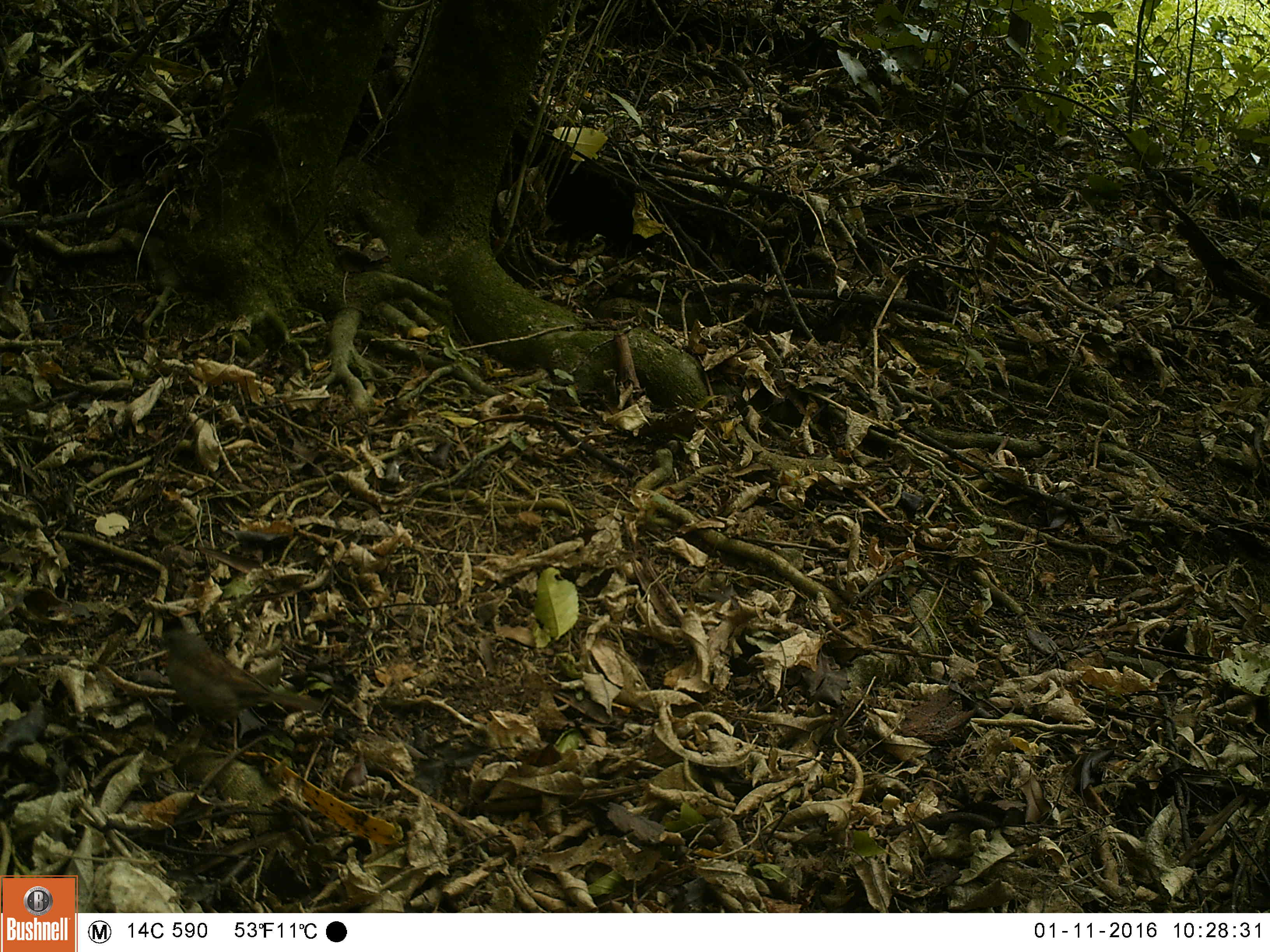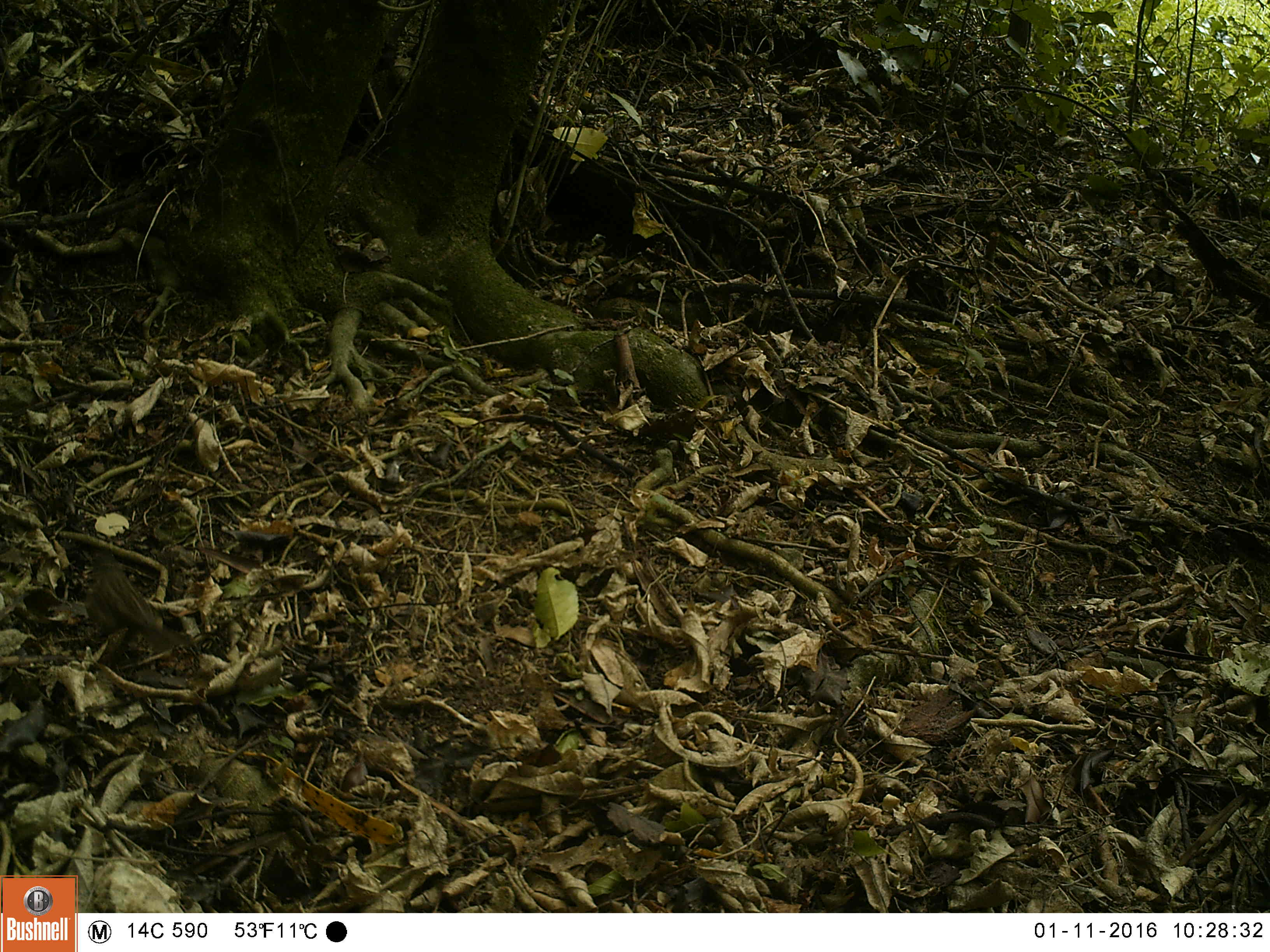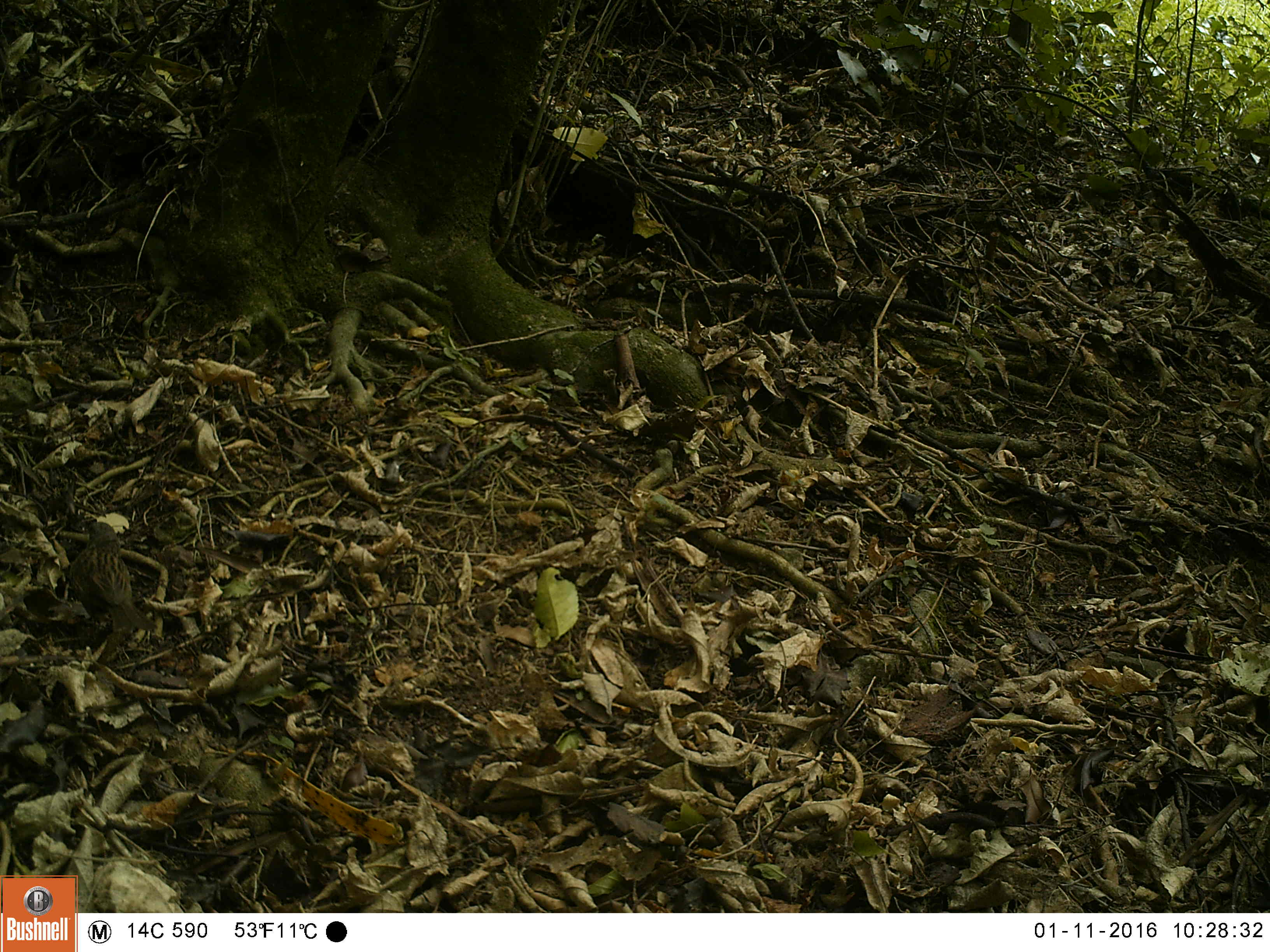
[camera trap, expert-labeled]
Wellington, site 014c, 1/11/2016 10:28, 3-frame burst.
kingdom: Animalia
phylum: Chordata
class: Aves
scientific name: Aves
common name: bird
Bird (Aves).